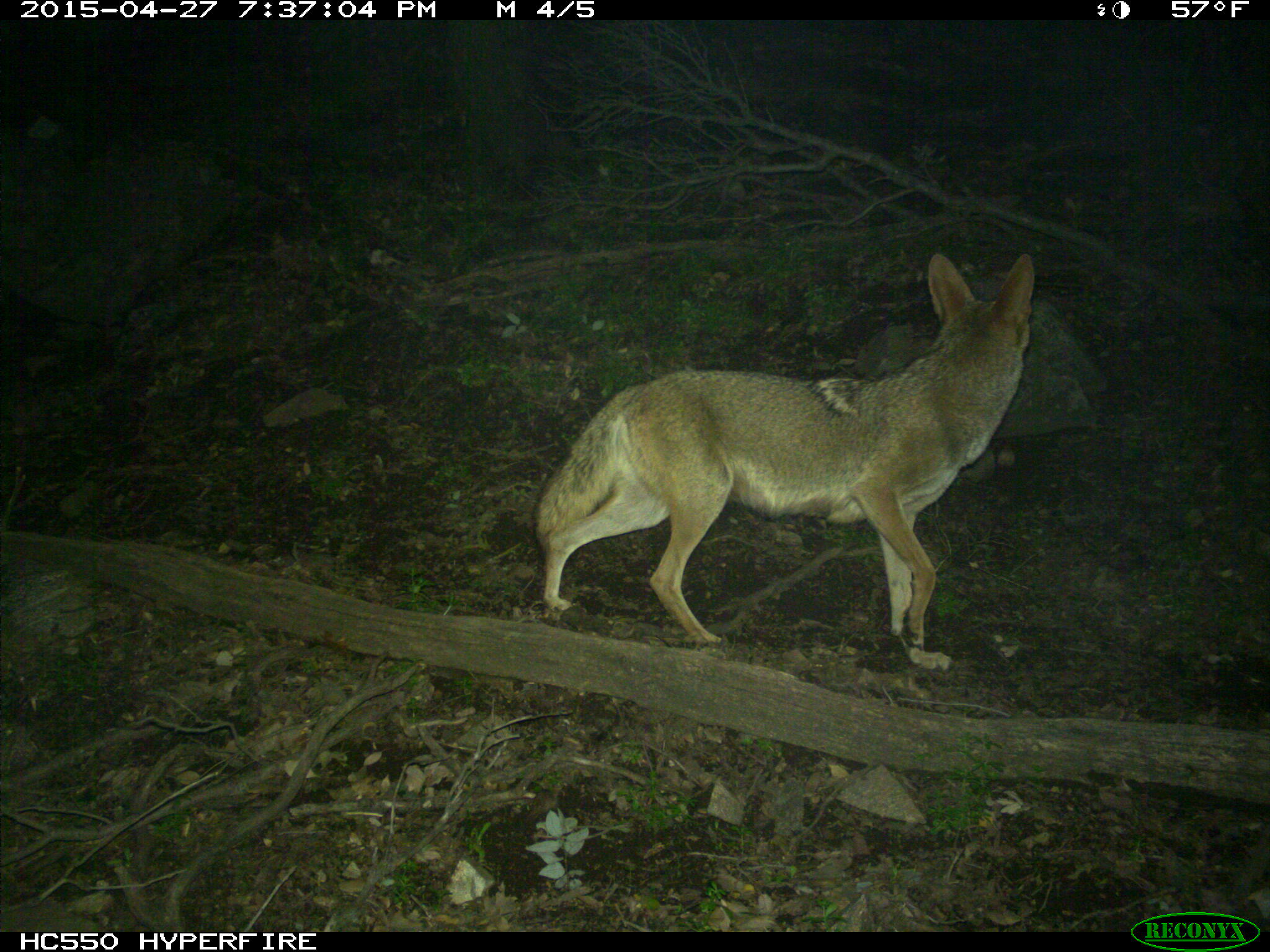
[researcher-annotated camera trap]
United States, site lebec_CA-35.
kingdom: Animalia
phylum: Chordata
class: Mammalia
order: Carnivora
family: Canidae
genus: Canis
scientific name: Canis latrans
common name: coyote